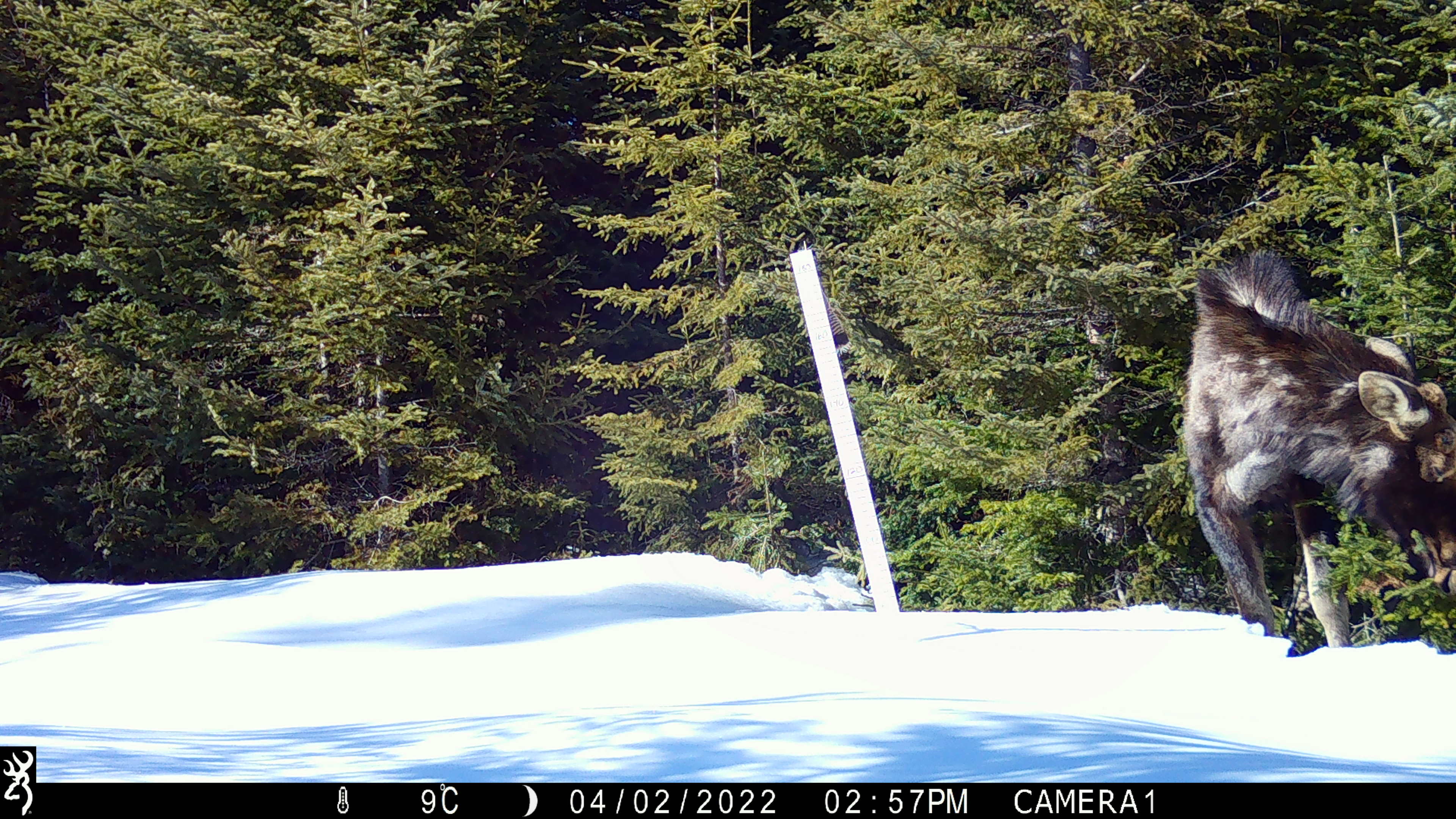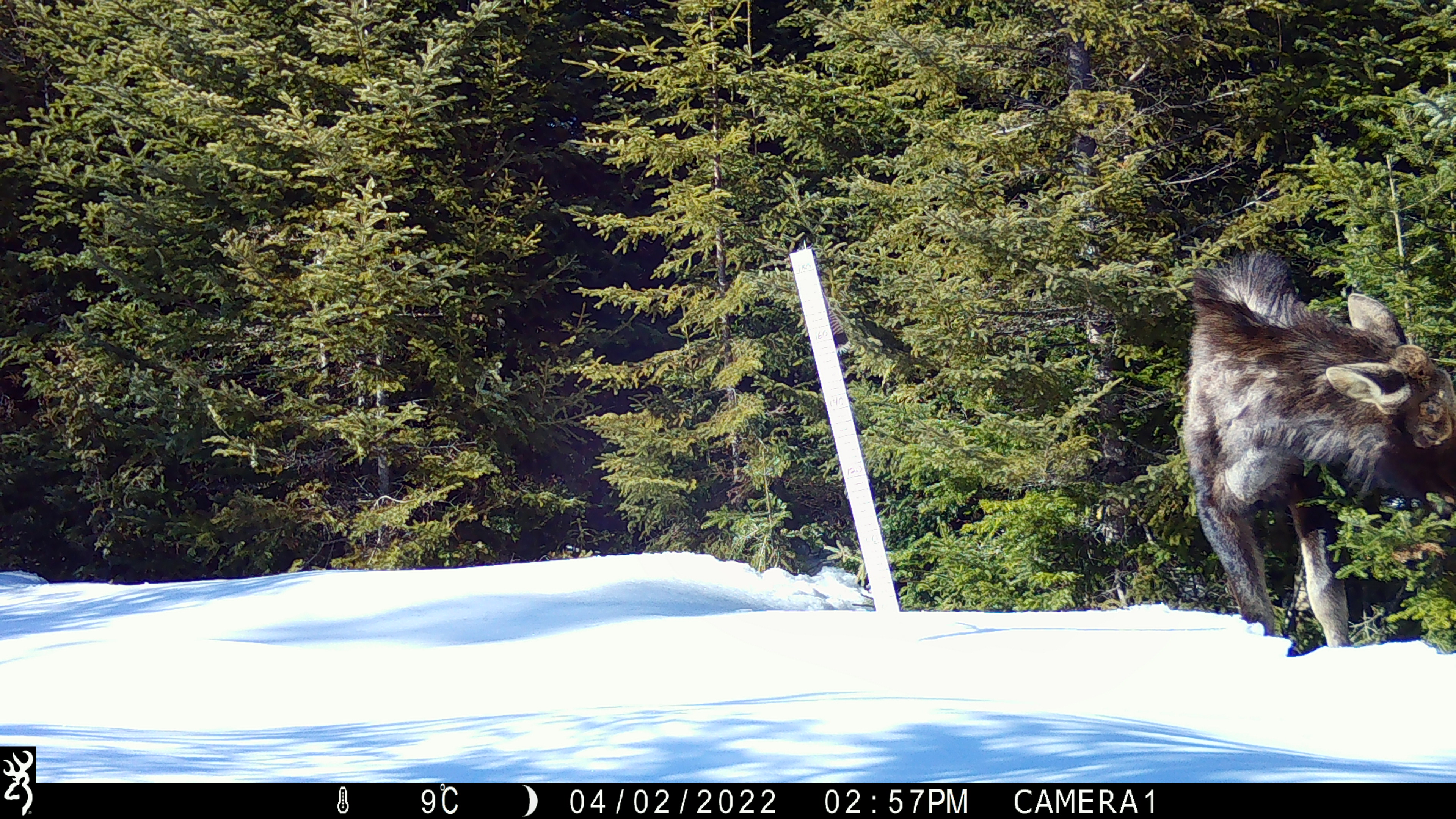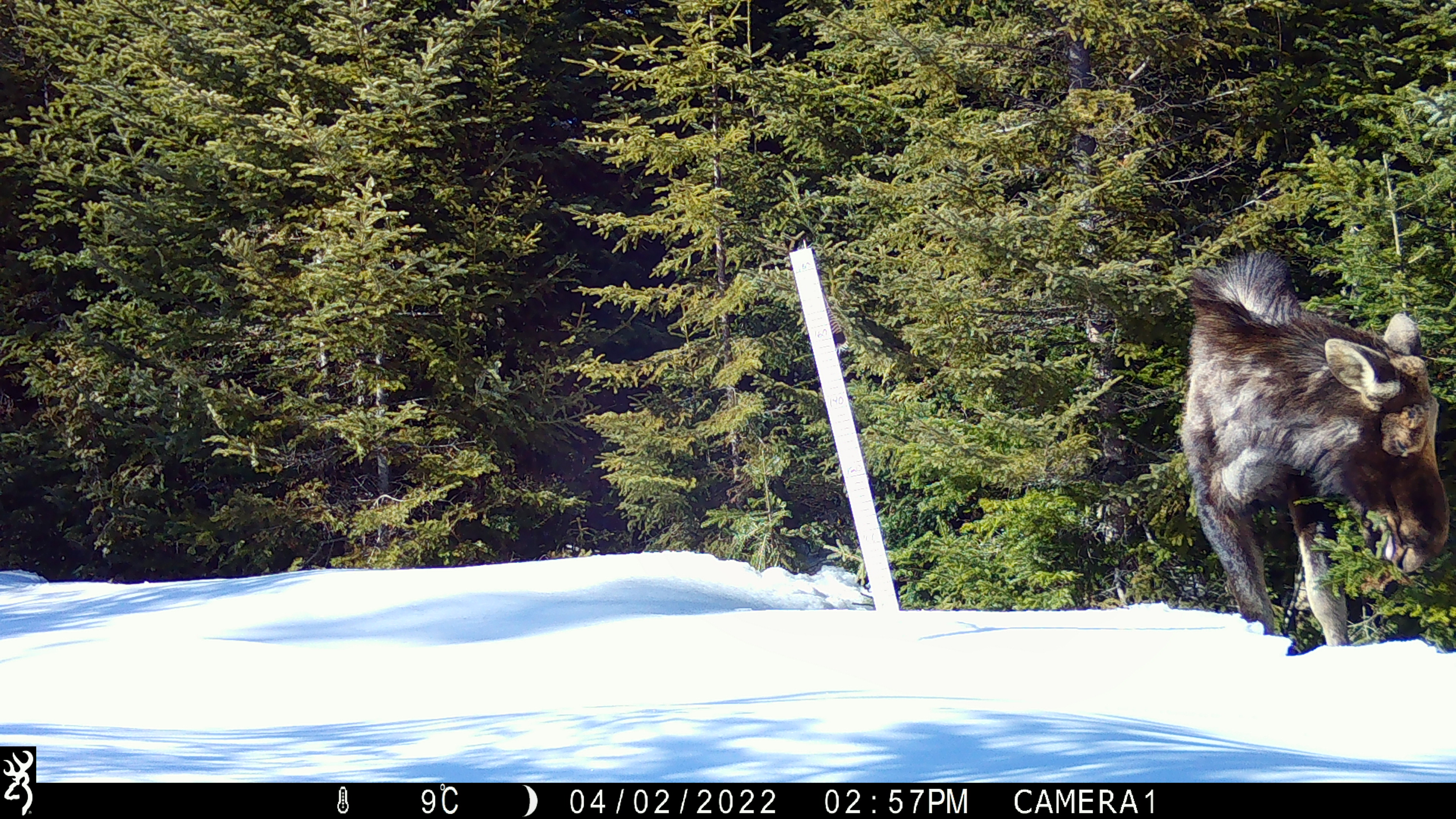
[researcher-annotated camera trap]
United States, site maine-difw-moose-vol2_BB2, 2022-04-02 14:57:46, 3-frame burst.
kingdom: Animalia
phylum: Chordata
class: Mammalia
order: Artiodactyla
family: Cervidae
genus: Alces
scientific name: Alces alces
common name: moose